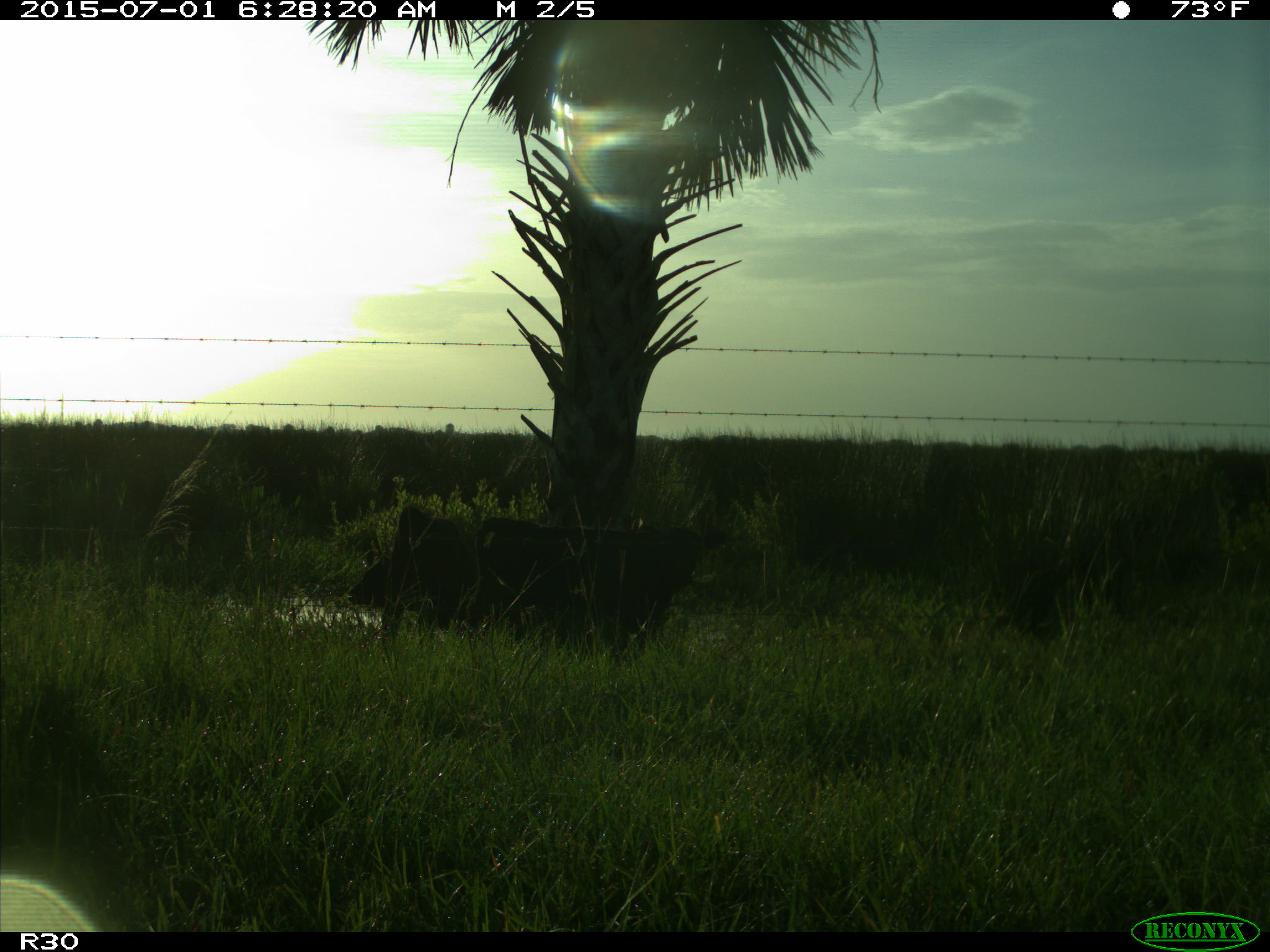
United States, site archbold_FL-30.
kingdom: Animalia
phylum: Chordata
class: Mammalia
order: Artiodactyla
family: Bovidae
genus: Bos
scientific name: Bos taurus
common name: domestic cow